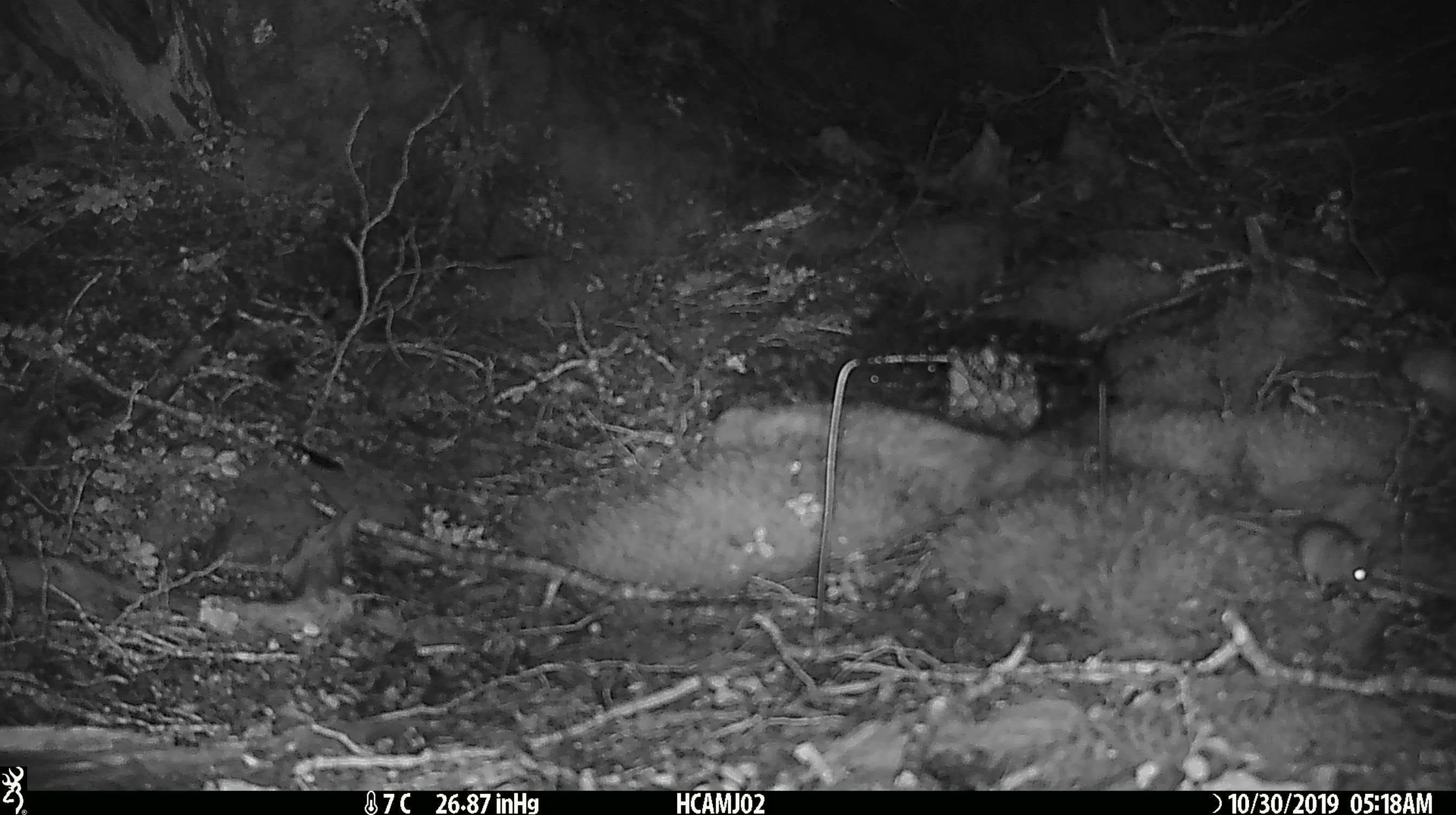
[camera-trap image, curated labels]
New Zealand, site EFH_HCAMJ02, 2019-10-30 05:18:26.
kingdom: Animalia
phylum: Chordata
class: Mammalia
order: Rodentia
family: Muridae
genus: Mus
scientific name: Mus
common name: mouse